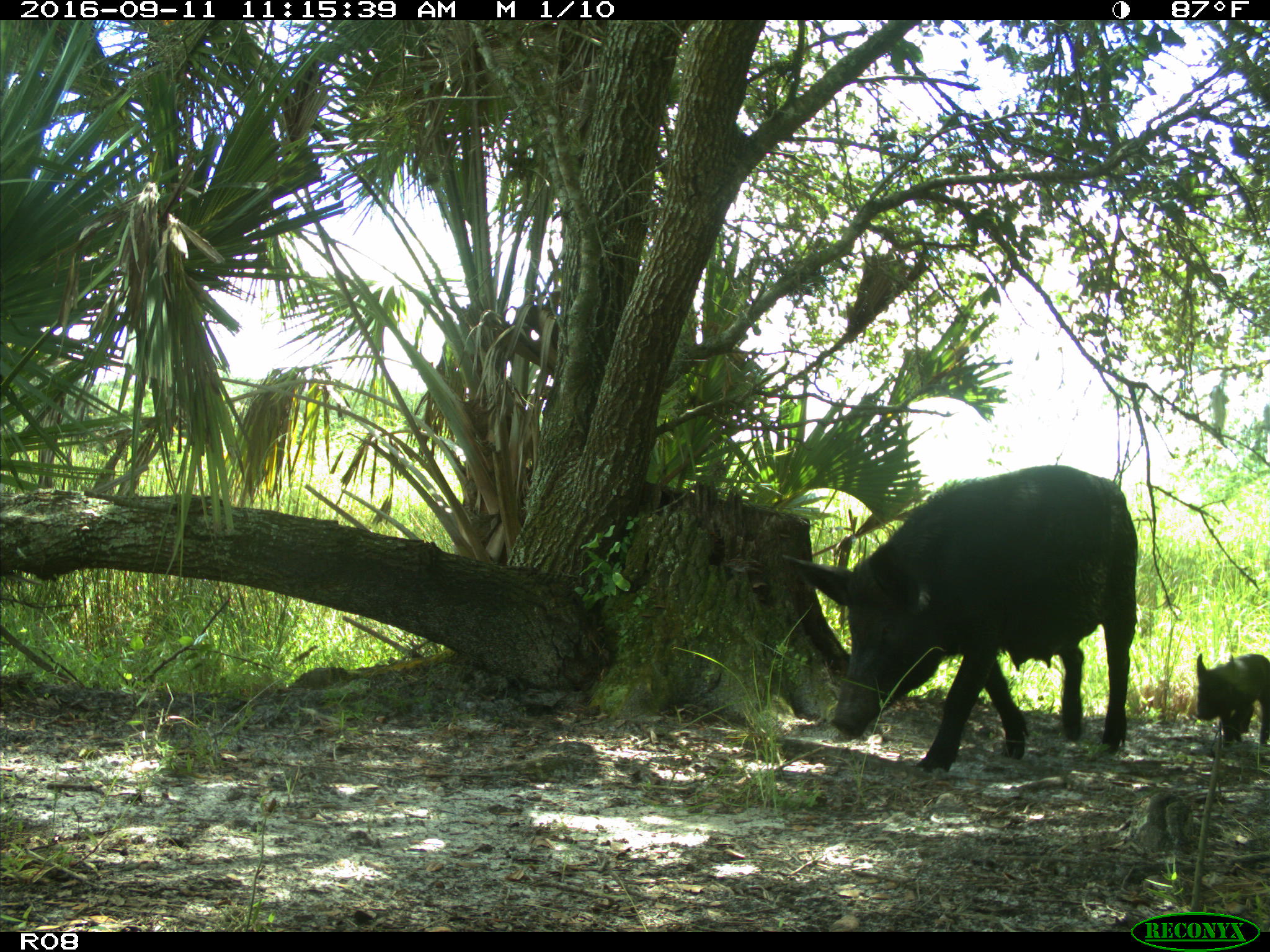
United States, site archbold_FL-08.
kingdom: Animalia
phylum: Chordata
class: Mammalia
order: Artiodactyla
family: Suidae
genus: Sus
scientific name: Sus scrofa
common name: wild boar